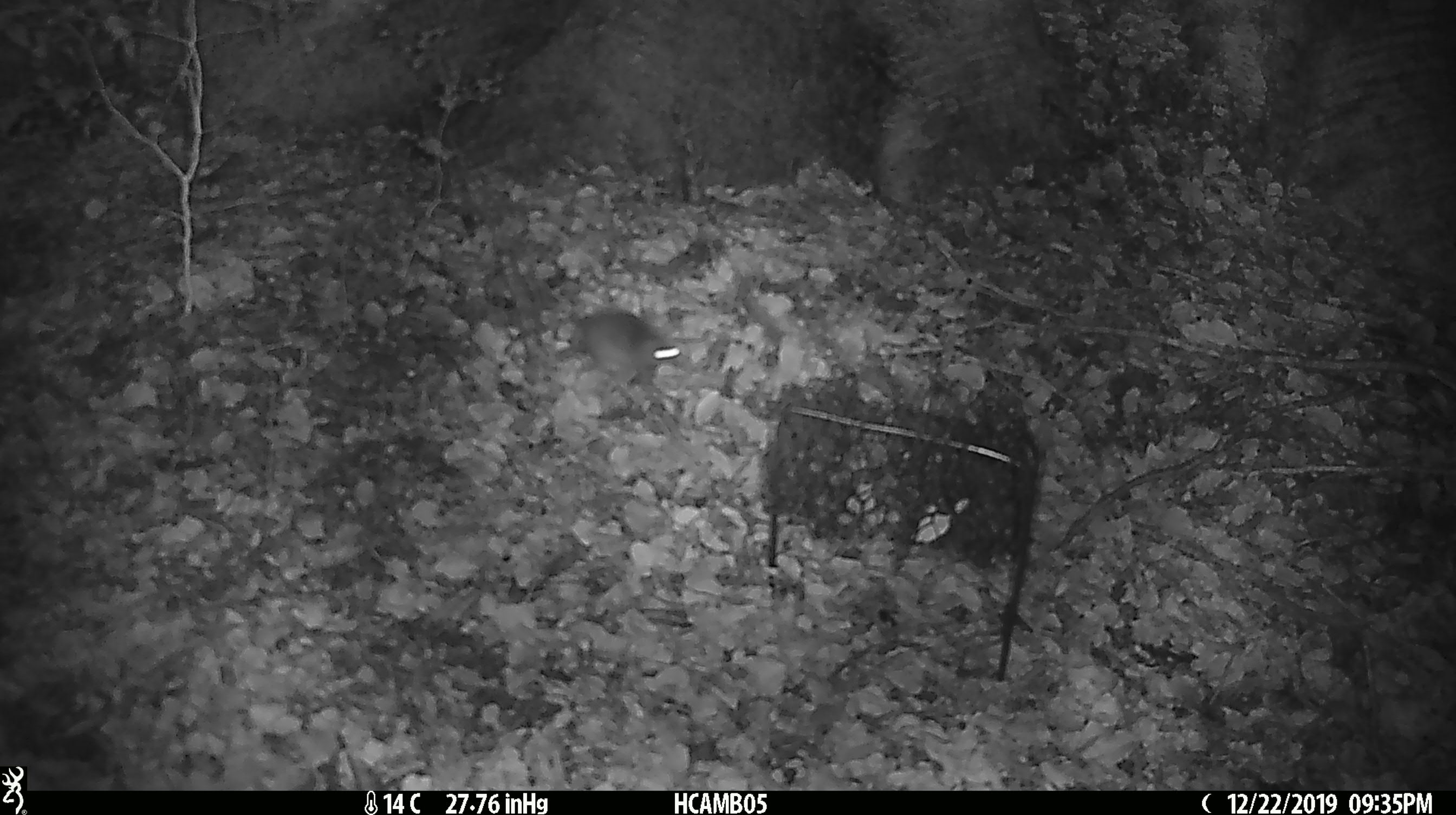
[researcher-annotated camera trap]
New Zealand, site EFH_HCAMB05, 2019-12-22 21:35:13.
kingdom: Animalia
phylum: Chordata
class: Mammalia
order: Rodentia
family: Muridae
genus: Mus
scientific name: Mus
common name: mouse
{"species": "mouse (Mus)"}